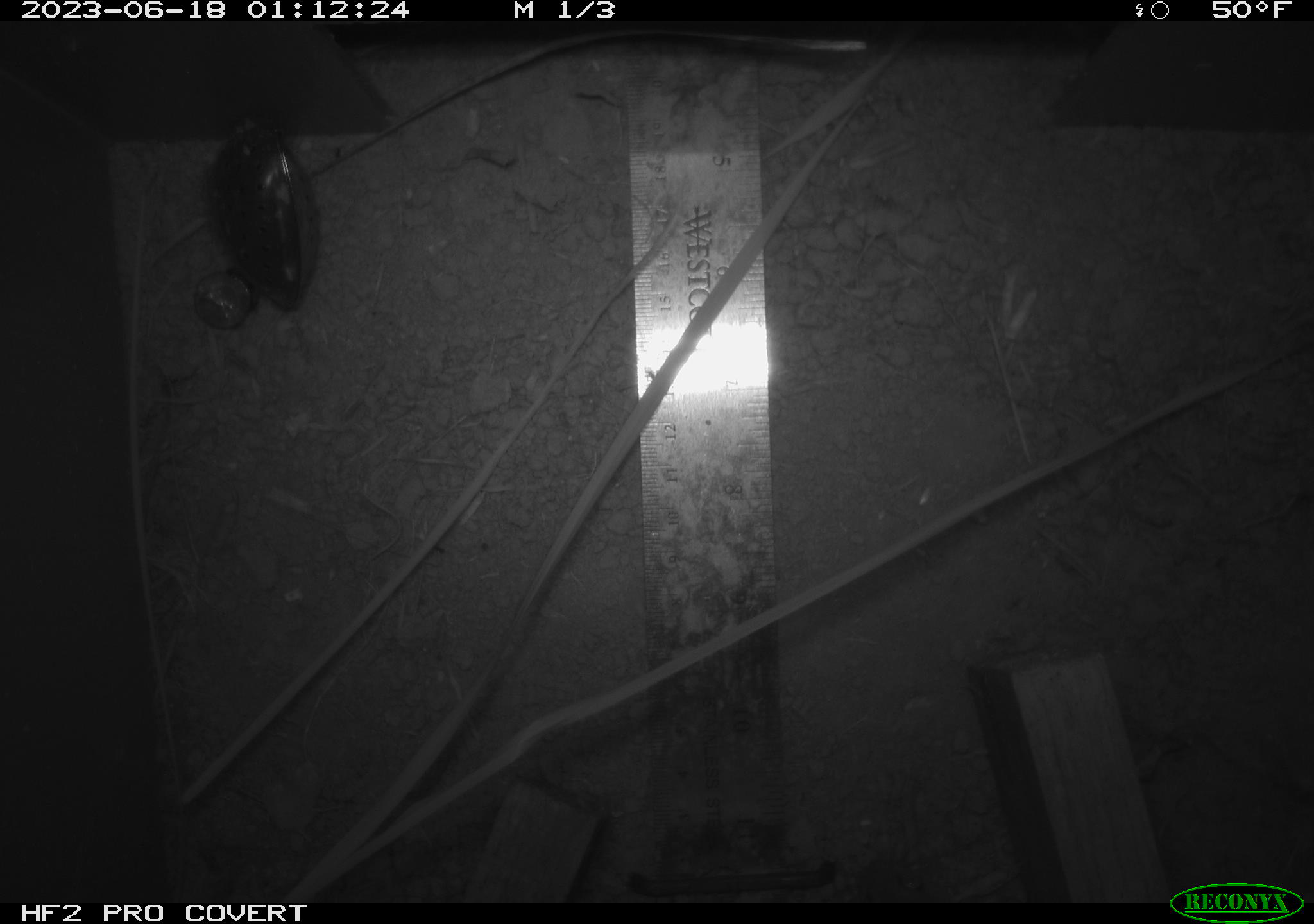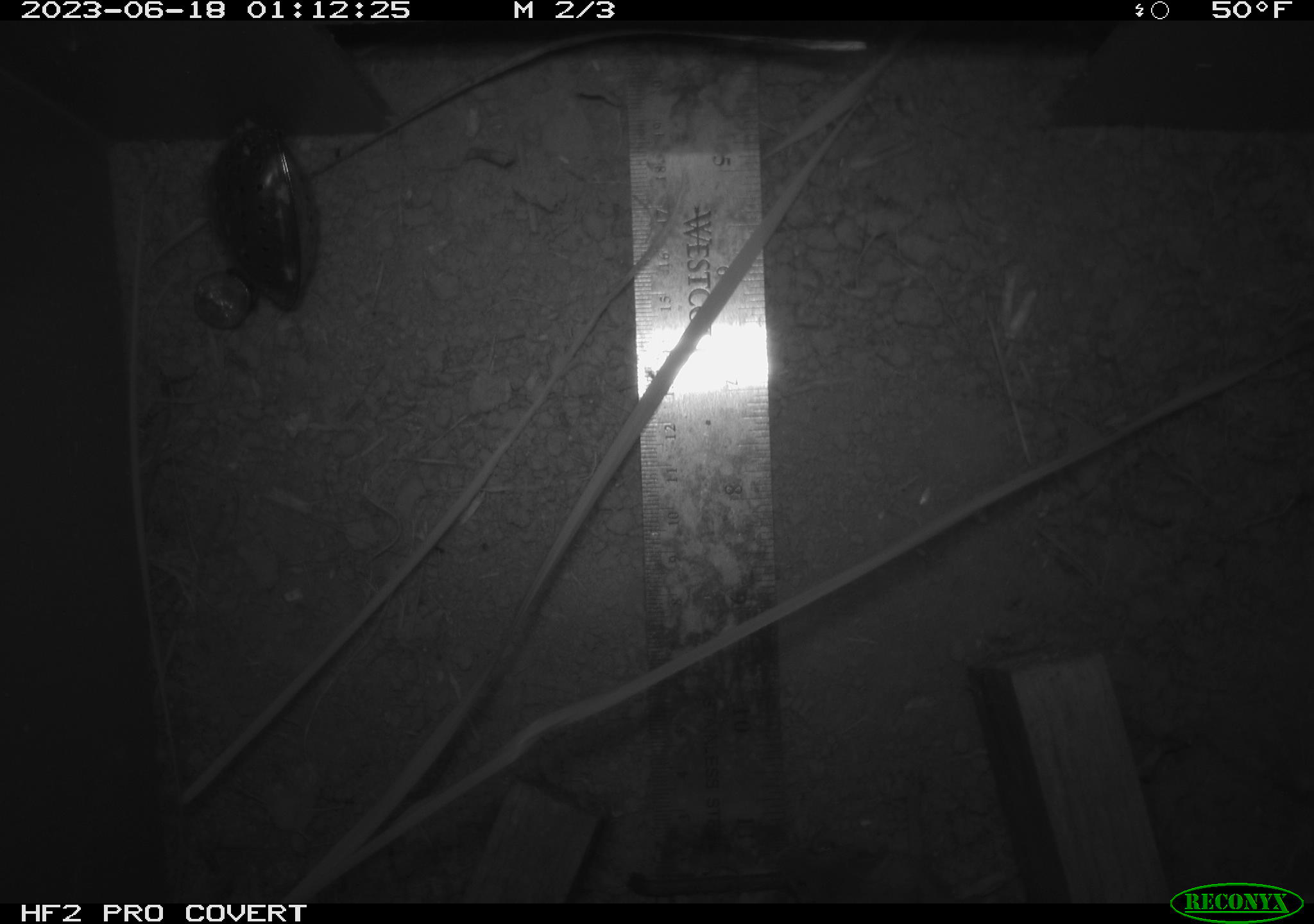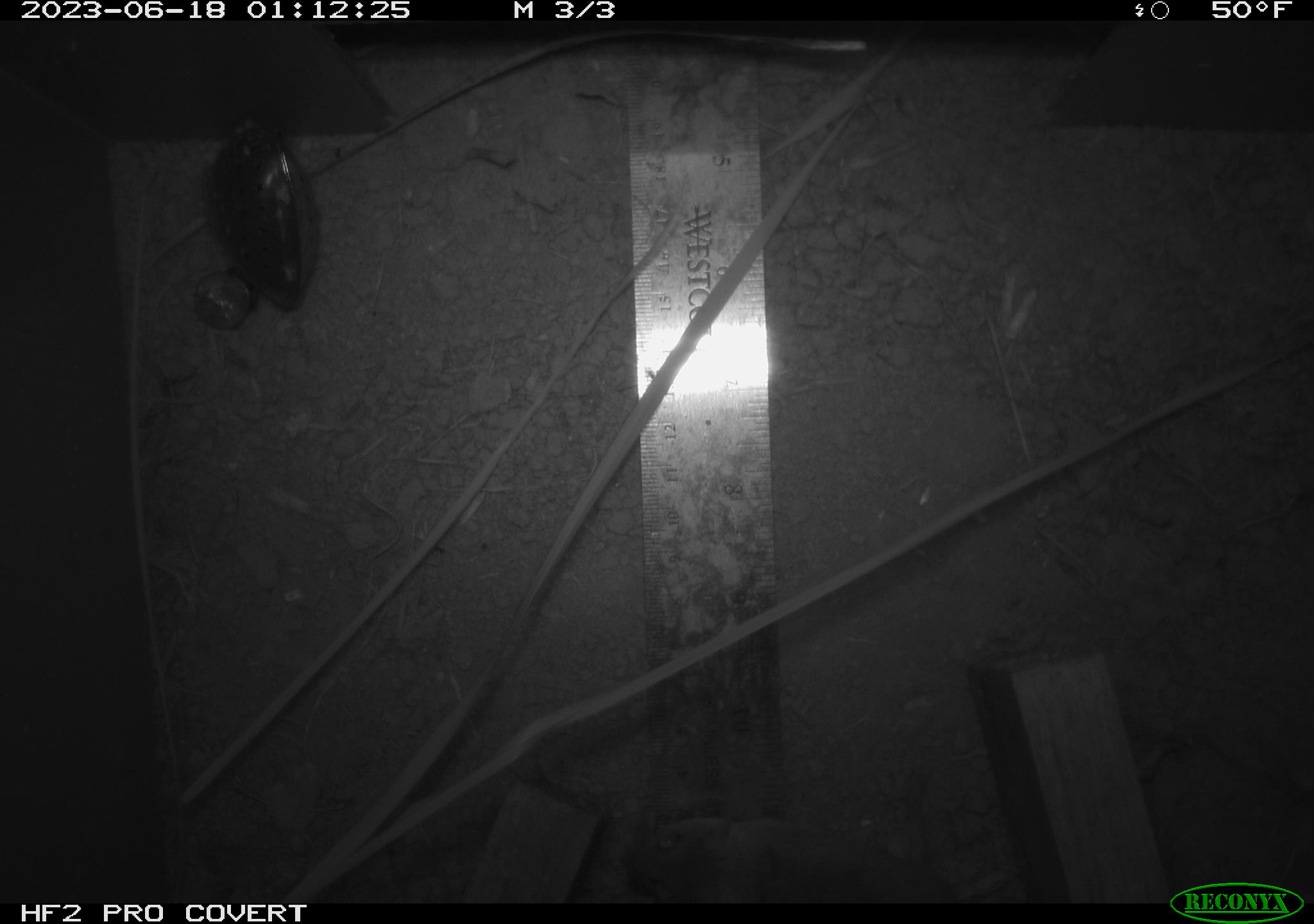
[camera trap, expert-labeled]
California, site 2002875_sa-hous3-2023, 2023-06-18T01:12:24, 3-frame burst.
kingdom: Animalia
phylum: Chordata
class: Mammalia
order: Rodentia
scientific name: Rodentia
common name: mouse species